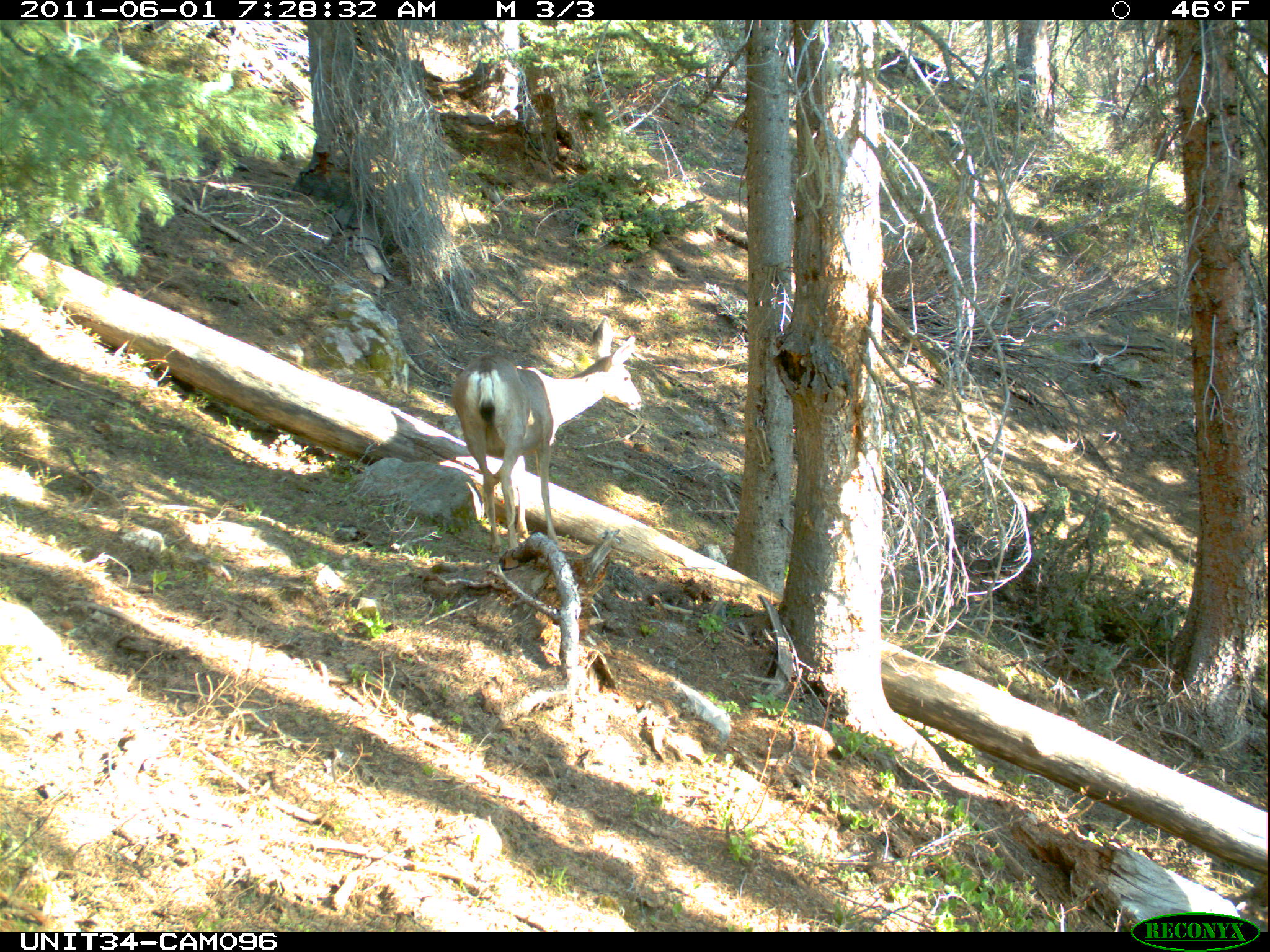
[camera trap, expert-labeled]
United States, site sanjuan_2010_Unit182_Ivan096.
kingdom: Animalia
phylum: Chordata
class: Mammalia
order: Artiodactyla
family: Cervidae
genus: Odocoileus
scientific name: Odocoileus hemionus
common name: mule deer